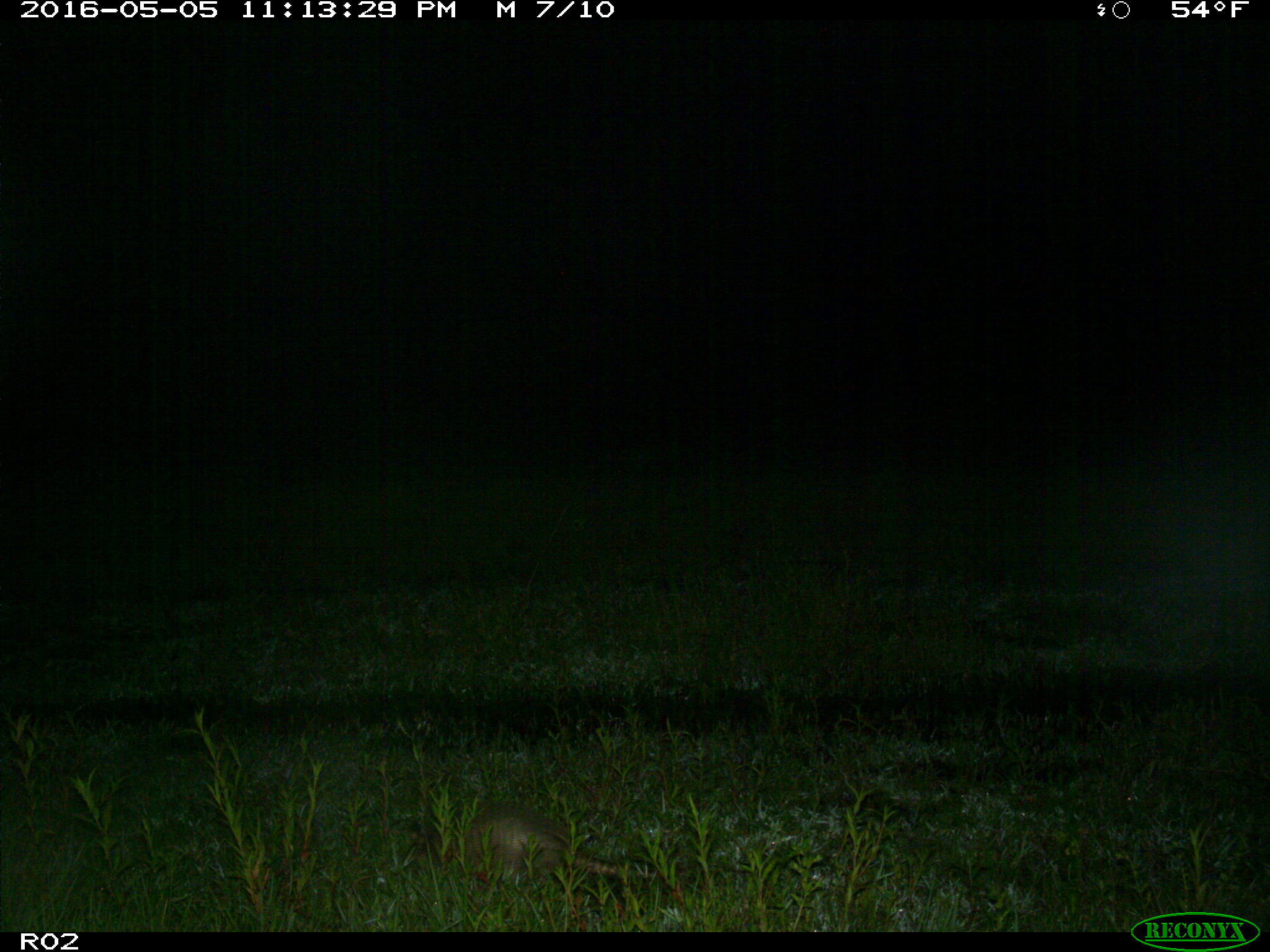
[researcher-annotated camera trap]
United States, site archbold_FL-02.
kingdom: Animalia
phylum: Chordata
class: Mammalia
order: Cingulata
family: Dasypodidae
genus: Dasypus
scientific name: Dasypus novemcinctus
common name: nine-banded armadillo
Dasypus novemcinctus (nine-banded armadillo).